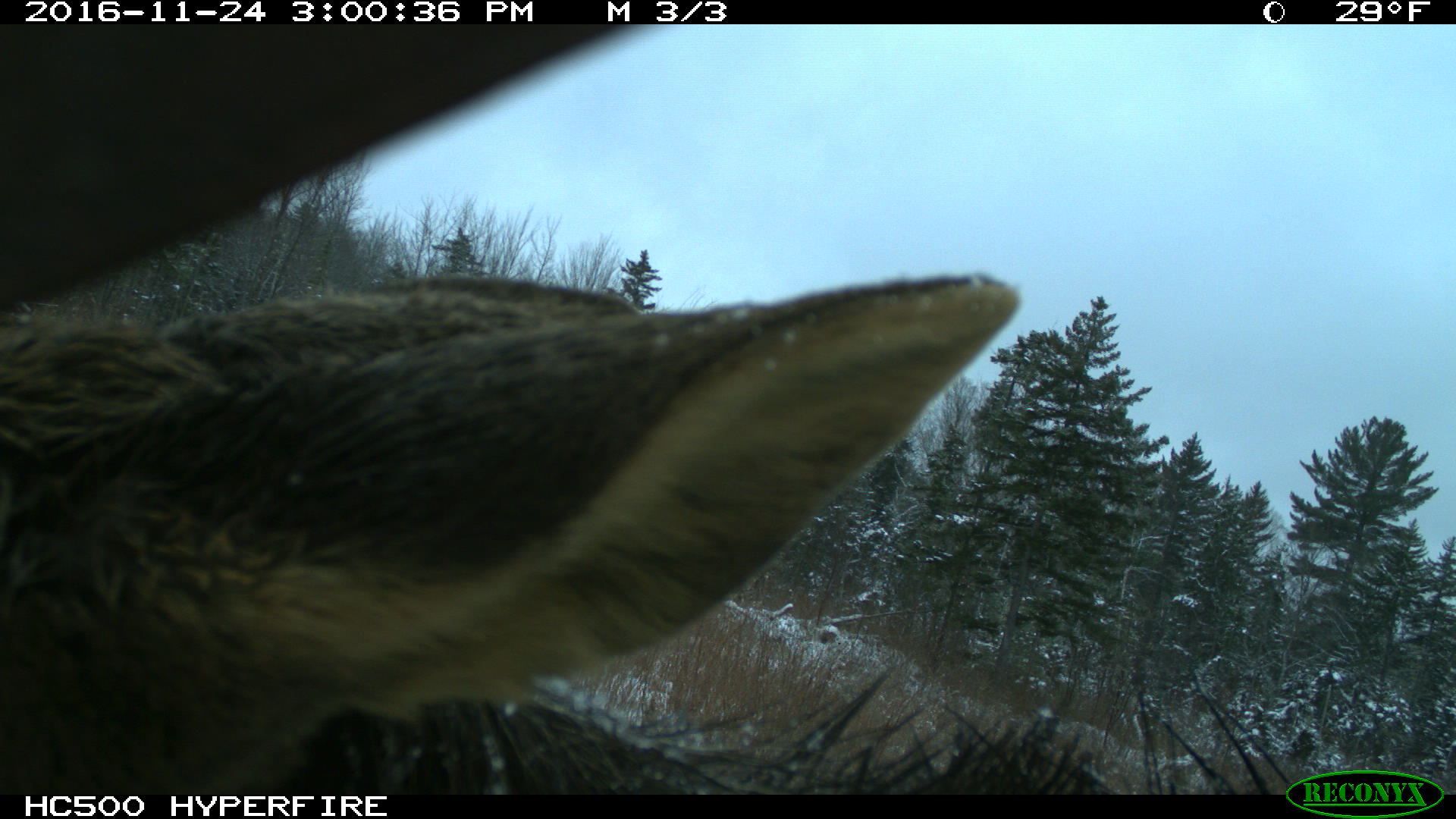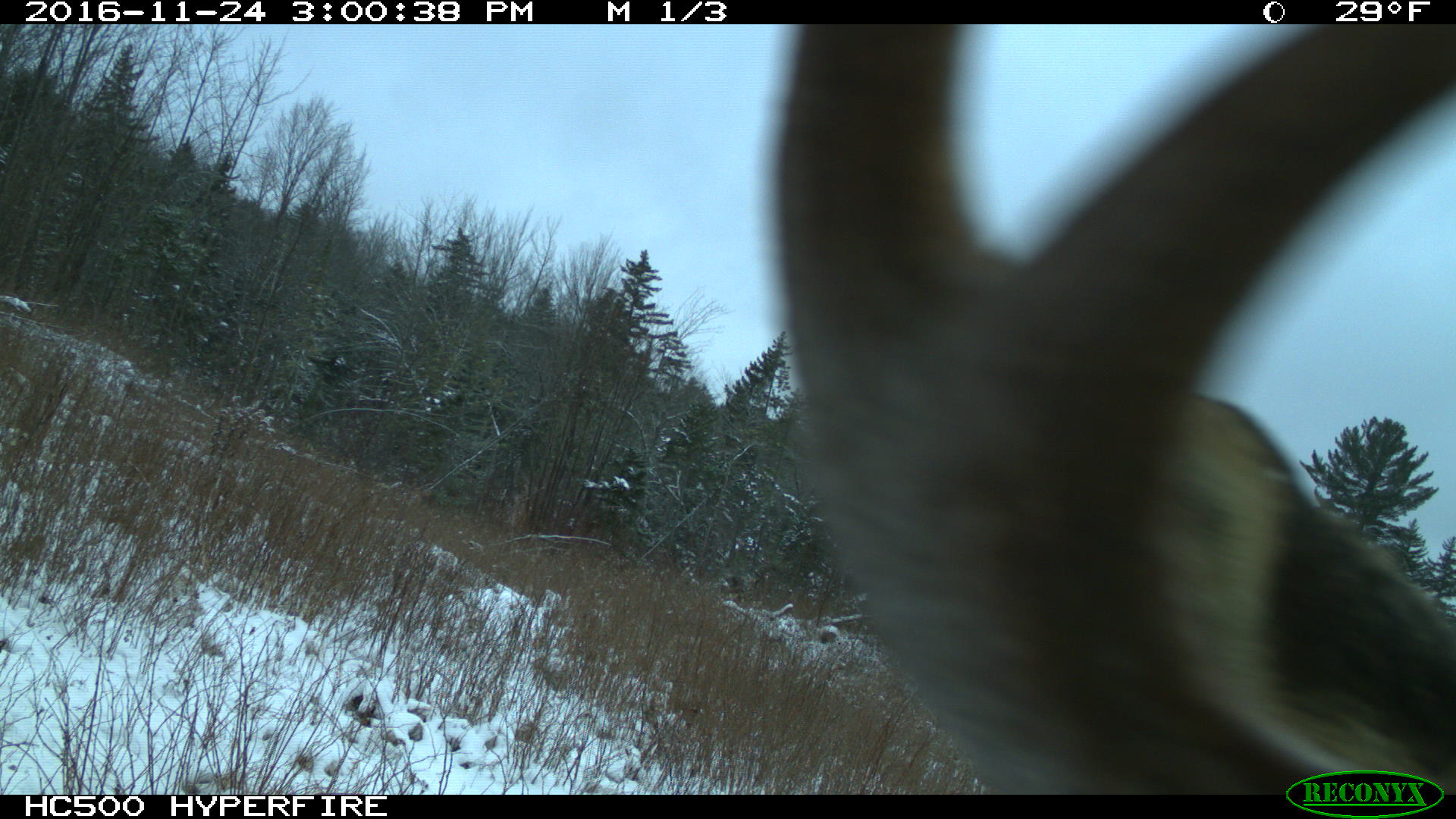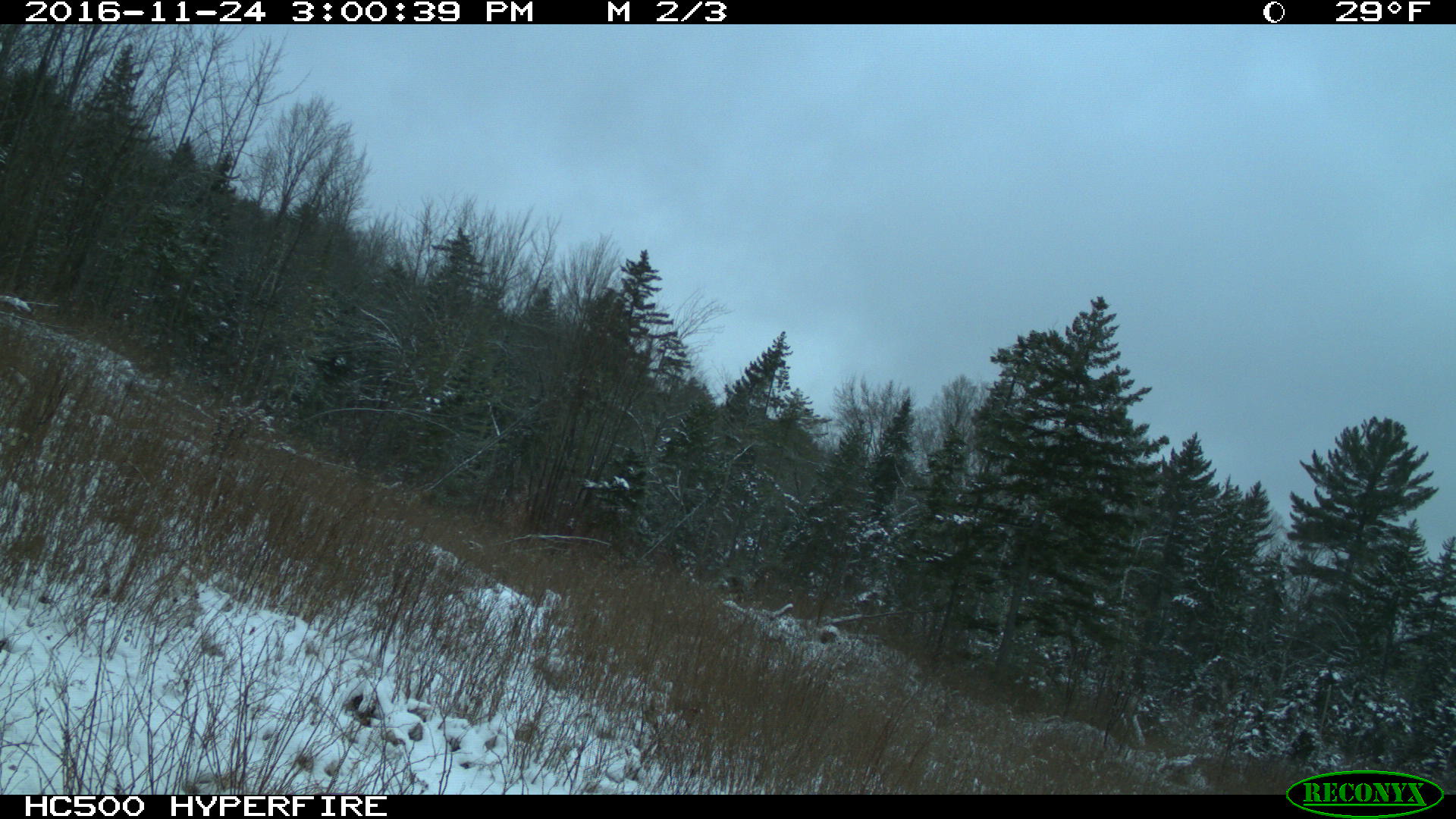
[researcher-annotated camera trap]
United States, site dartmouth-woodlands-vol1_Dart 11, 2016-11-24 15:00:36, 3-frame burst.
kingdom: Animalia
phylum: Chordata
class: Mammalia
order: Artiodactyla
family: Cervidae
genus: Alces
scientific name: Alces alces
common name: moose